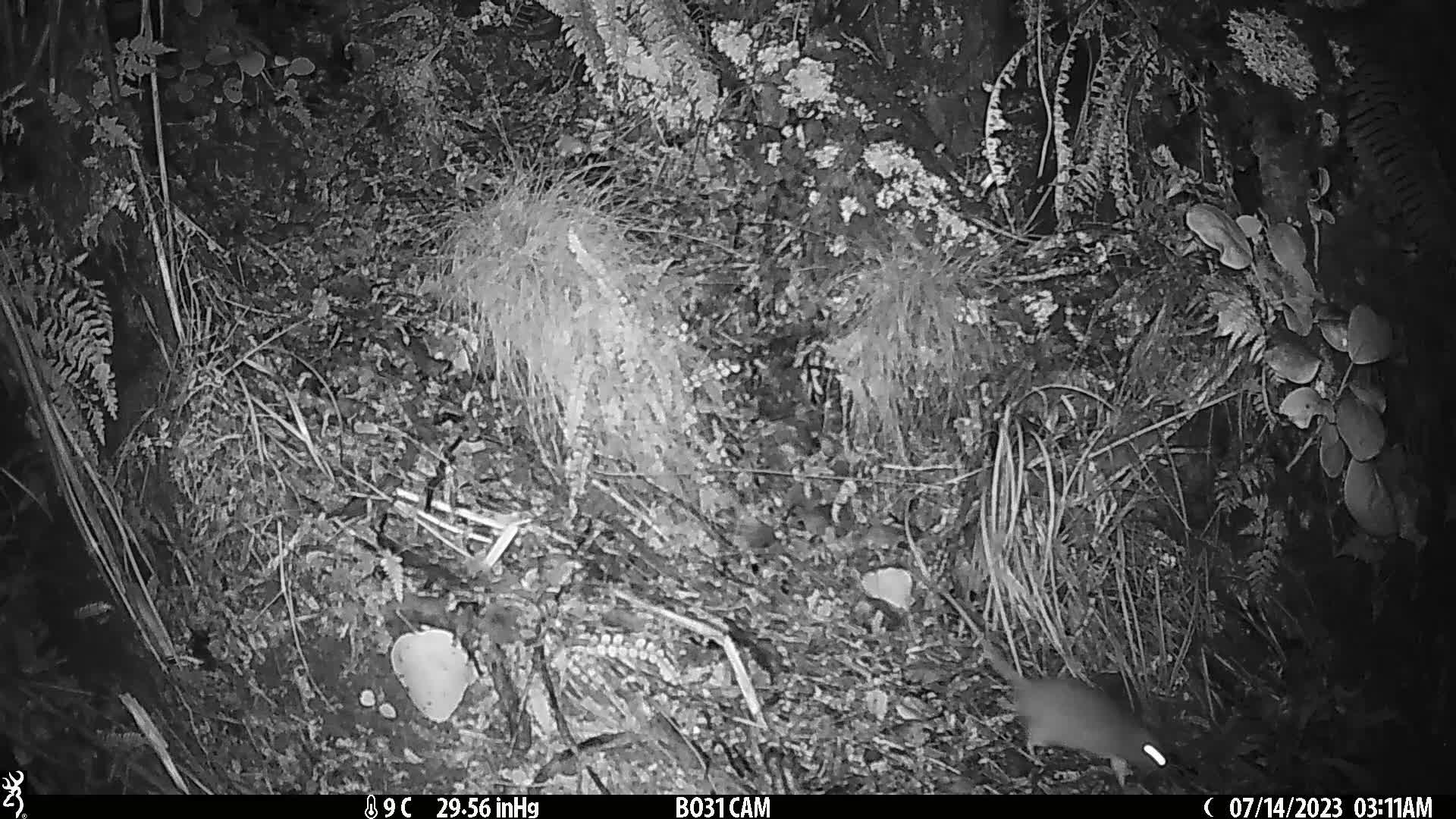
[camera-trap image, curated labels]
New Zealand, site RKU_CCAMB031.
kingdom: Animalia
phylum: Chordata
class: Mammalia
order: Rodentia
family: Muridae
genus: Rattus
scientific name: Rattus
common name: rat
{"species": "rat (Rattus)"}